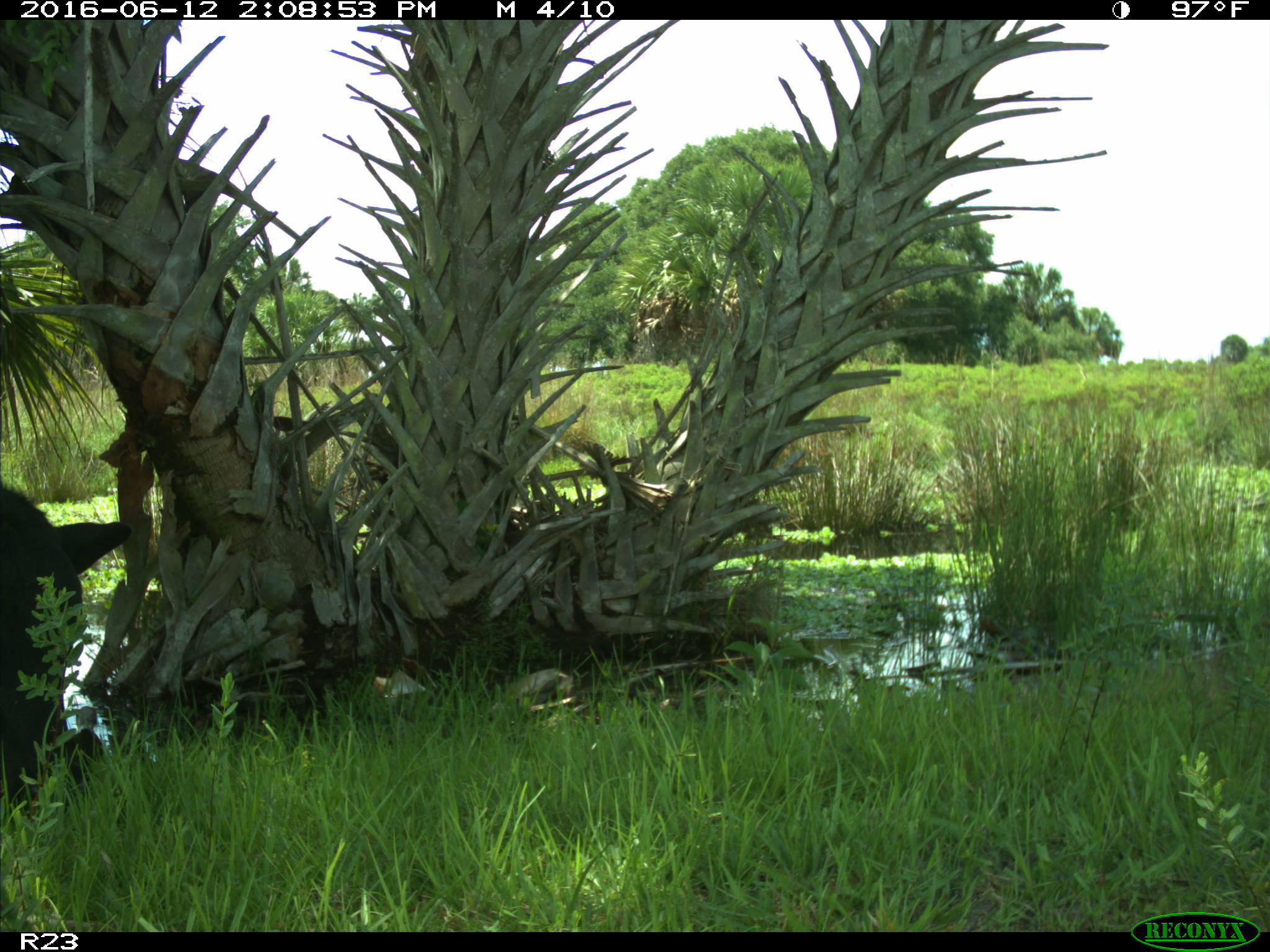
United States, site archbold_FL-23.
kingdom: Animalia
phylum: Chordata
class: Mammalia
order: Artiodactyla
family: Bovidae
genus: Bos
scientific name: Bos taurus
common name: domestic cow